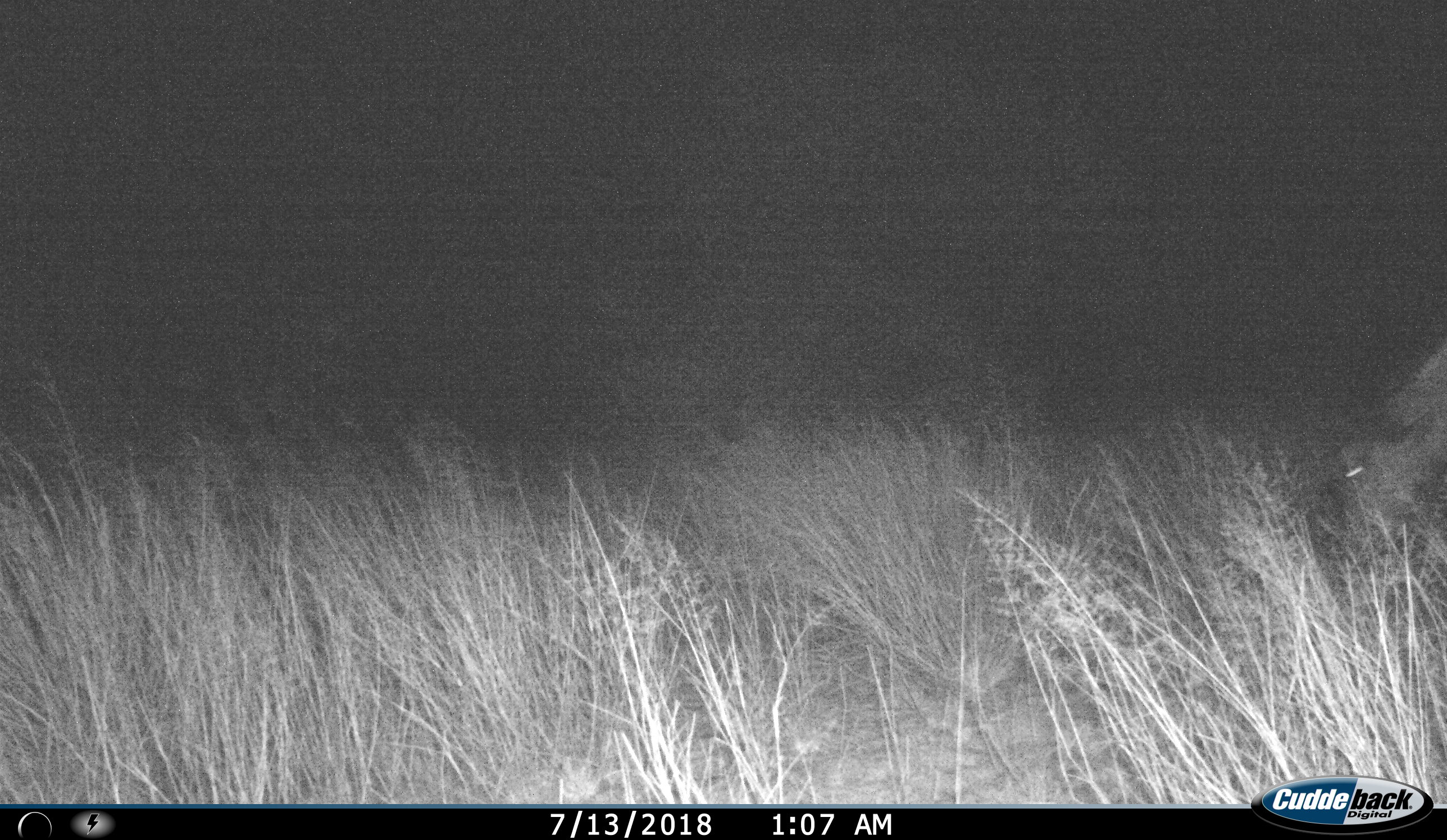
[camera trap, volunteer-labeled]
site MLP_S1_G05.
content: unidentified animal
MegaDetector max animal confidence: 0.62